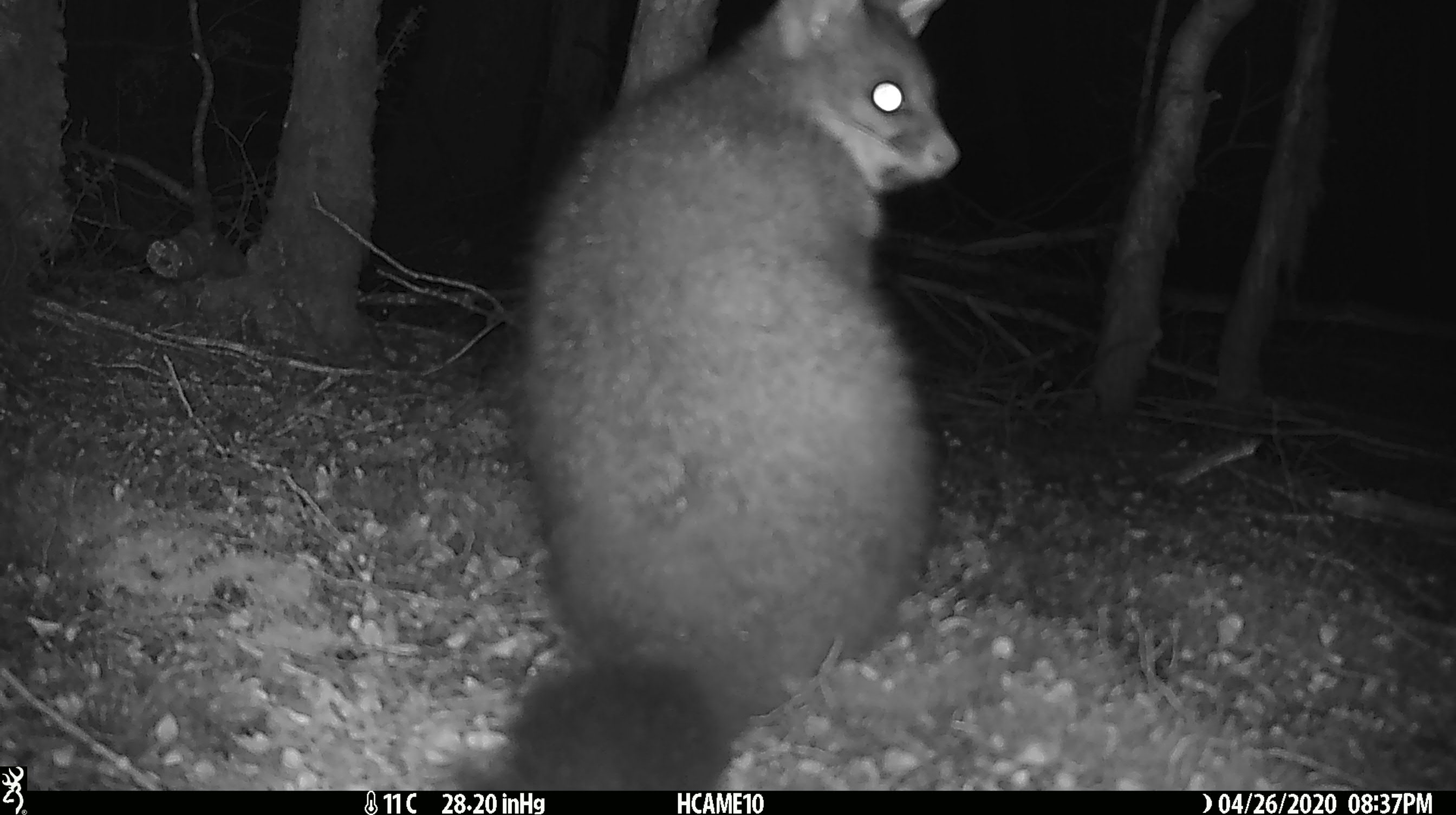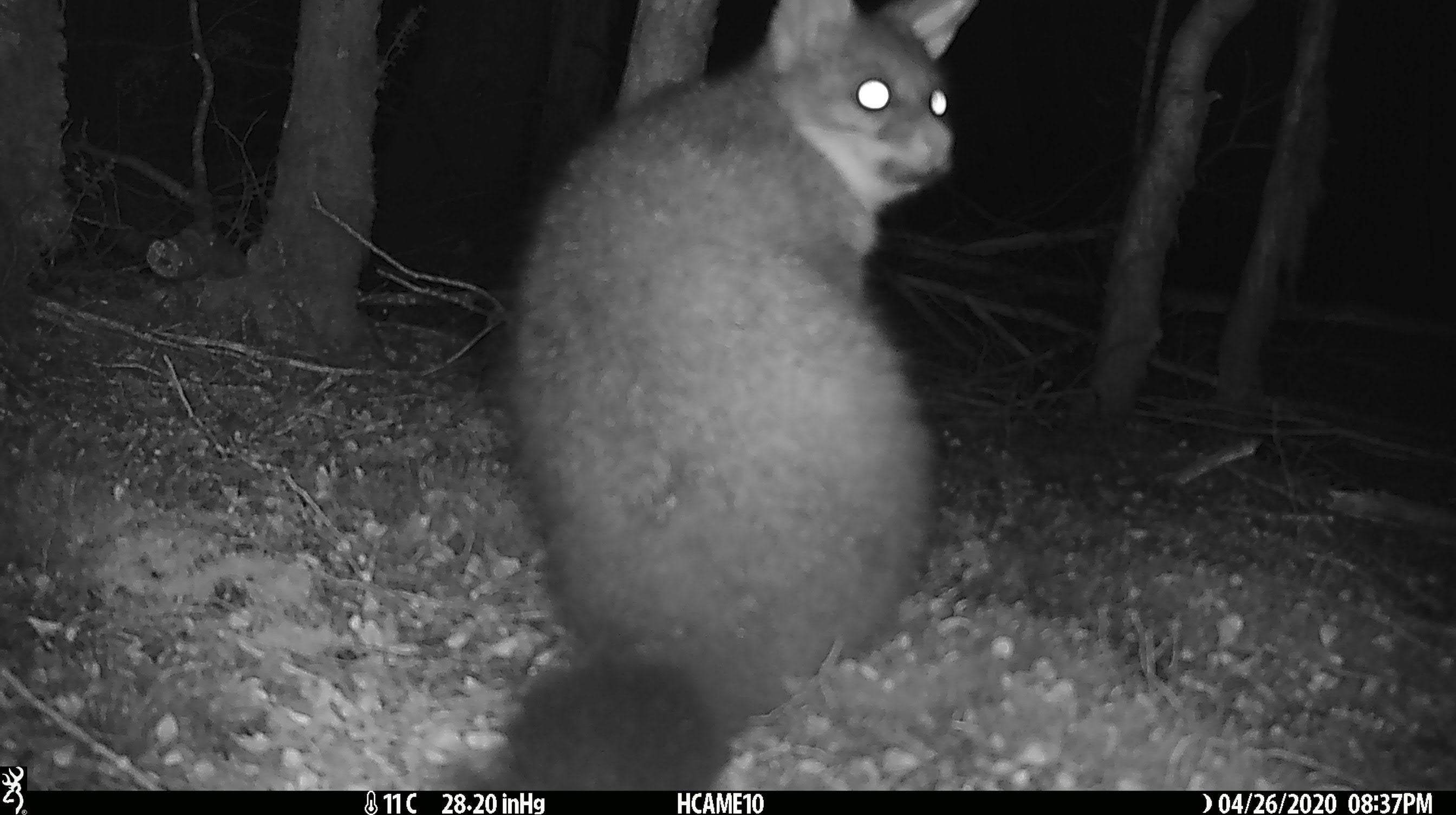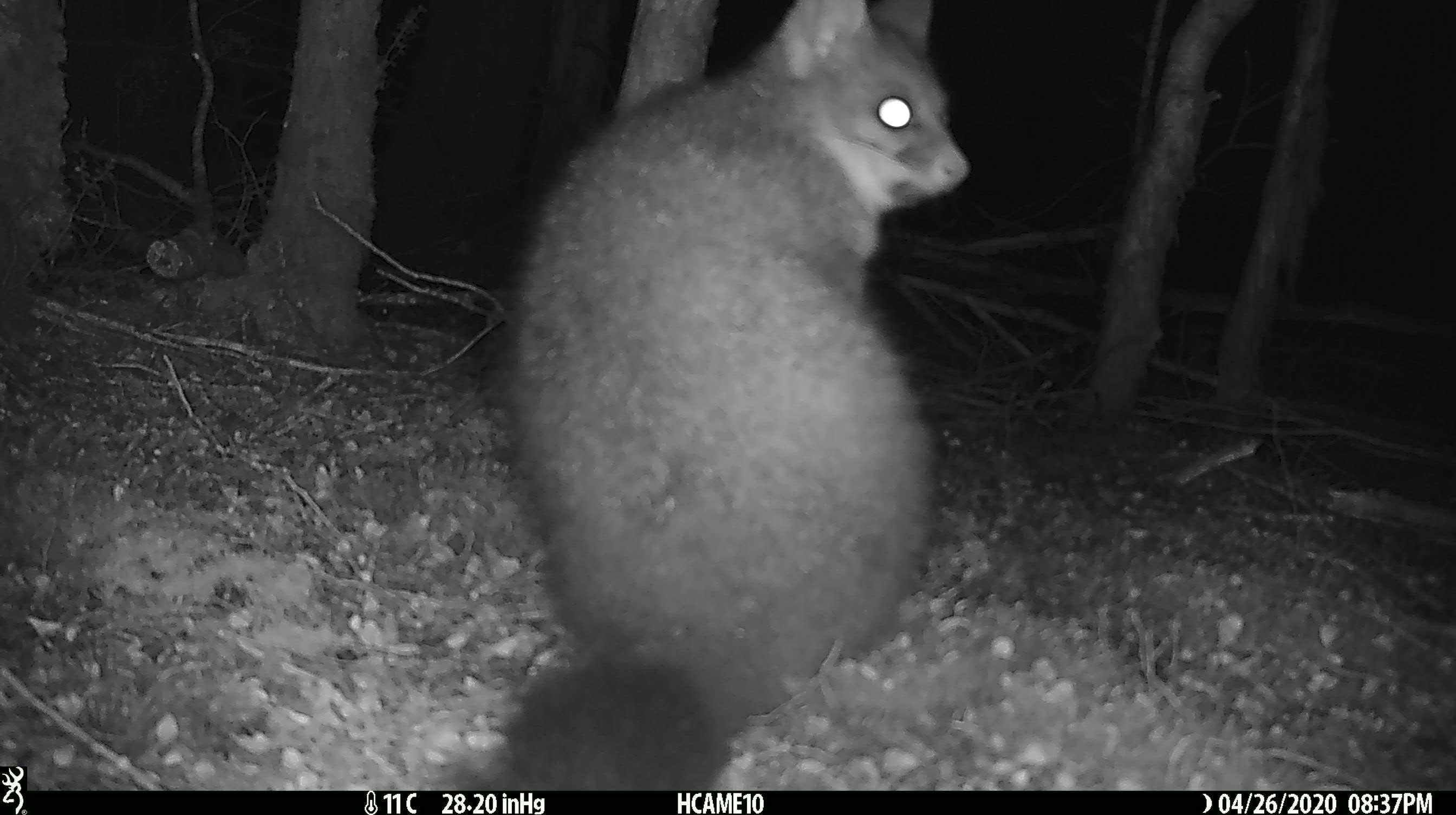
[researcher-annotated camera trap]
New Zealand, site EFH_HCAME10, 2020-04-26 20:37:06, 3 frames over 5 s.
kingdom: Animalia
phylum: Chordata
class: Mammalia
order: Diprotodontia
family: Phalangeridae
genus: Trichosurus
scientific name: Trichosurus vulpecula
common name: common brushtail possum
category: possum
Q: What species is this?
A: Possum (common brushtail possum) (Trichosurus vulpecula).